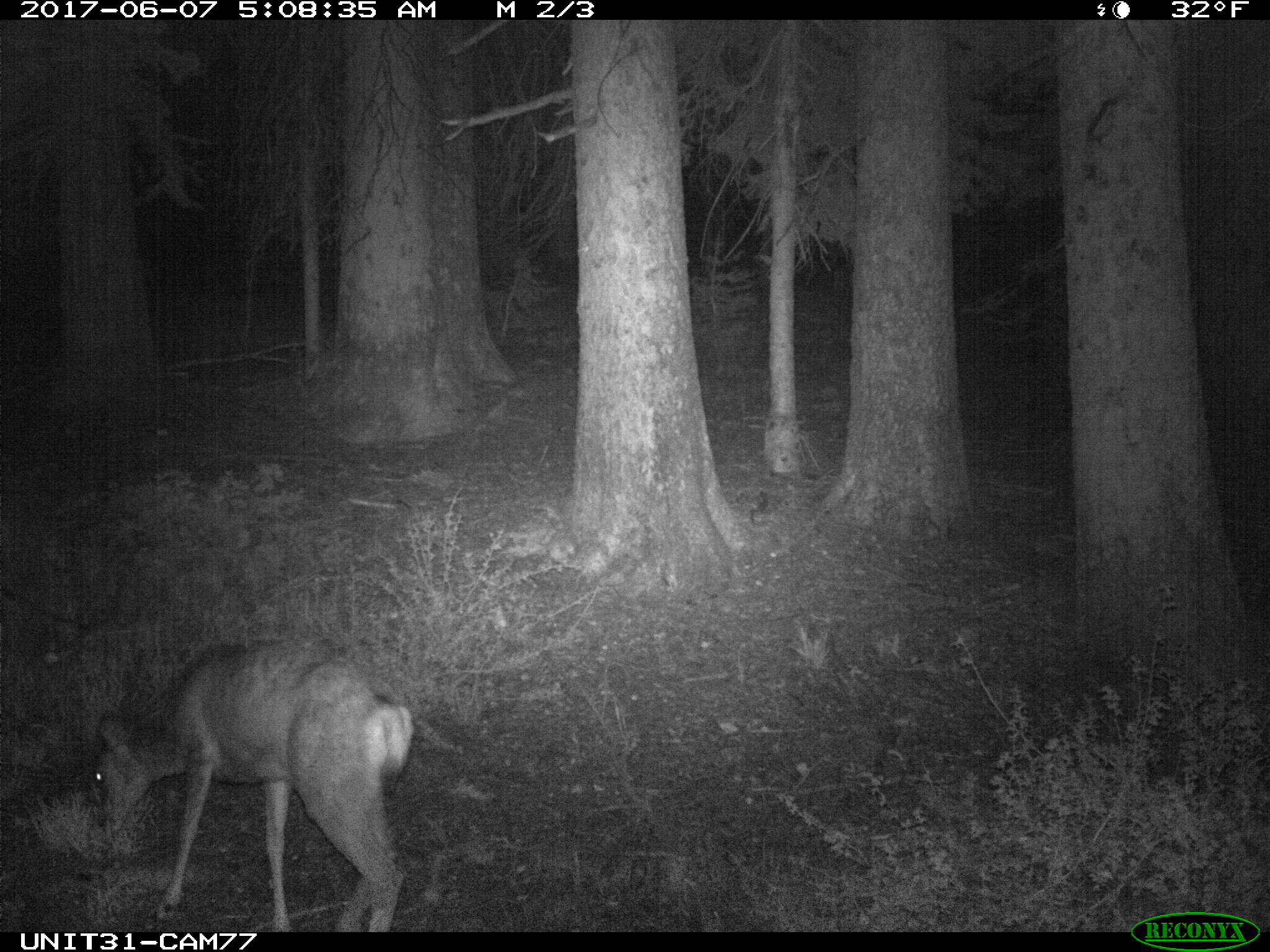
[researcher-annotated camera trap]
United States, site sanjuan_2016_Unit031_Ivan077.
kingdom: Animalia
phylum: Chordata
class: Mammalia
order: Artiodactyla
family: Cervidae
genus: Odocoileus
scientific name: Odocoileus hemionus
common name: mule deer